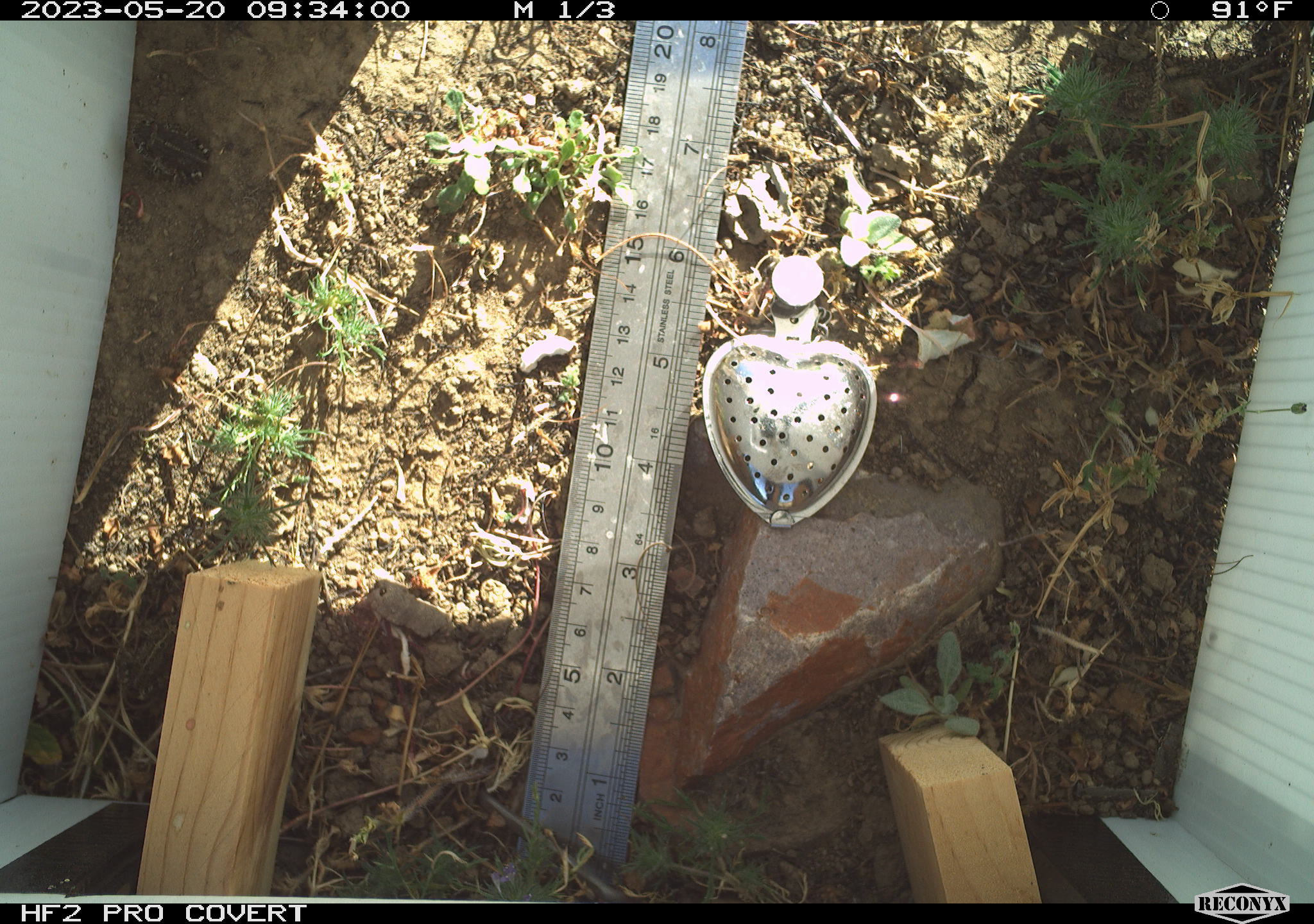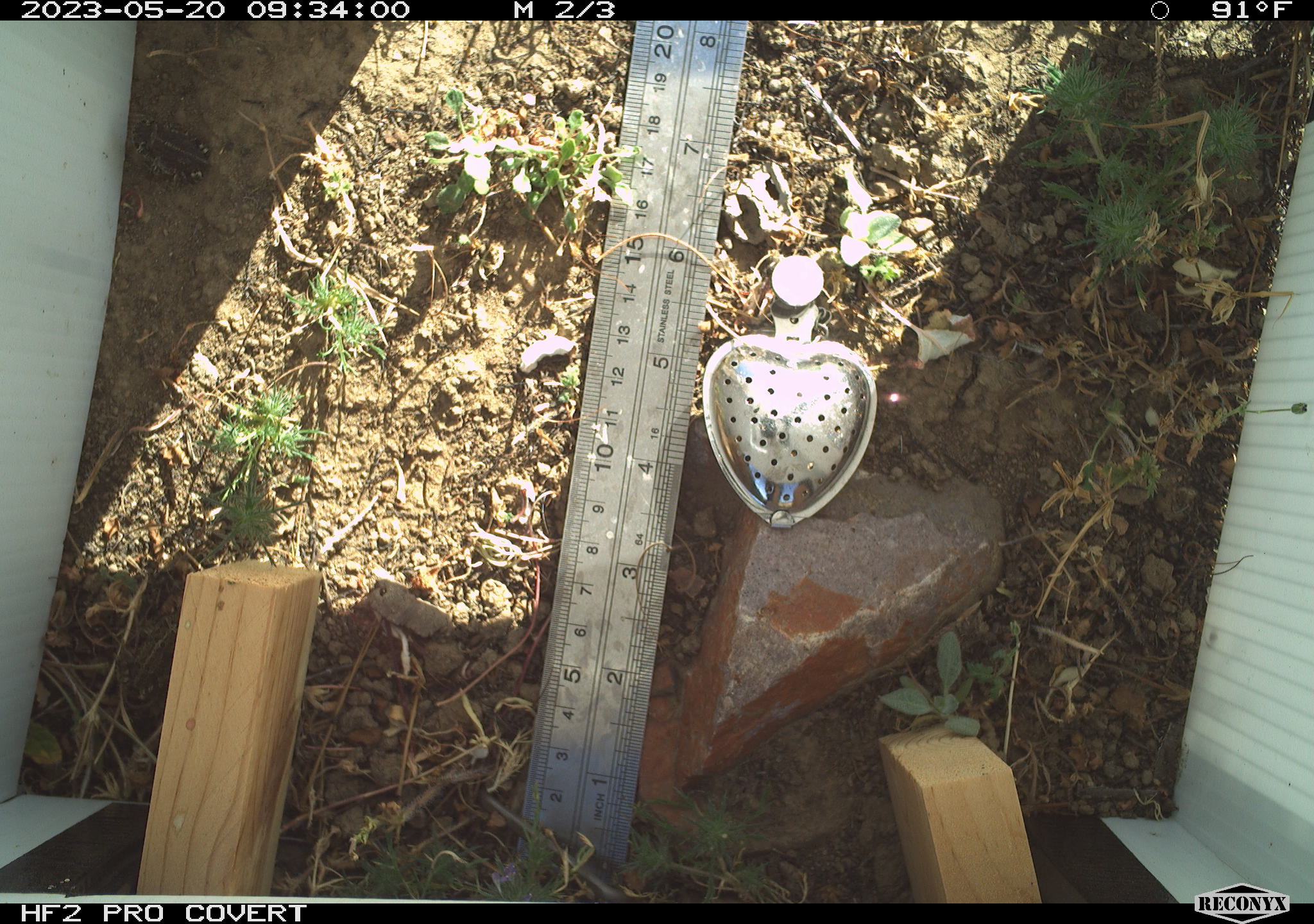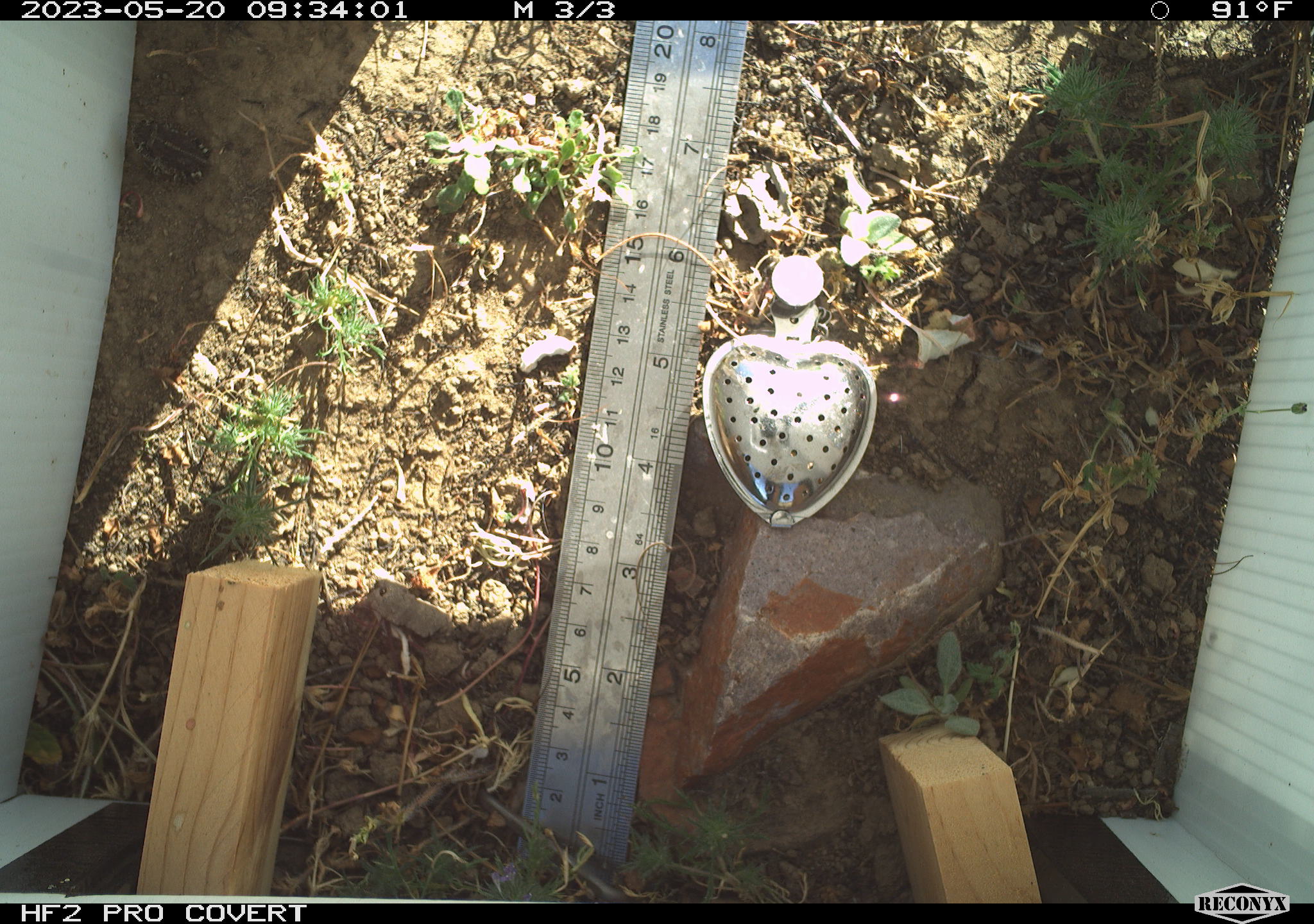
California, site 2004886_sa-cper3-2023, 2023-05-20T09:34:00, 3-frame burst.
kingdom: Animalia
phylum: Chordata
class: Amphibia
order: Anura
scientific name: Anura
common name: frogs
Frogs (Anura).